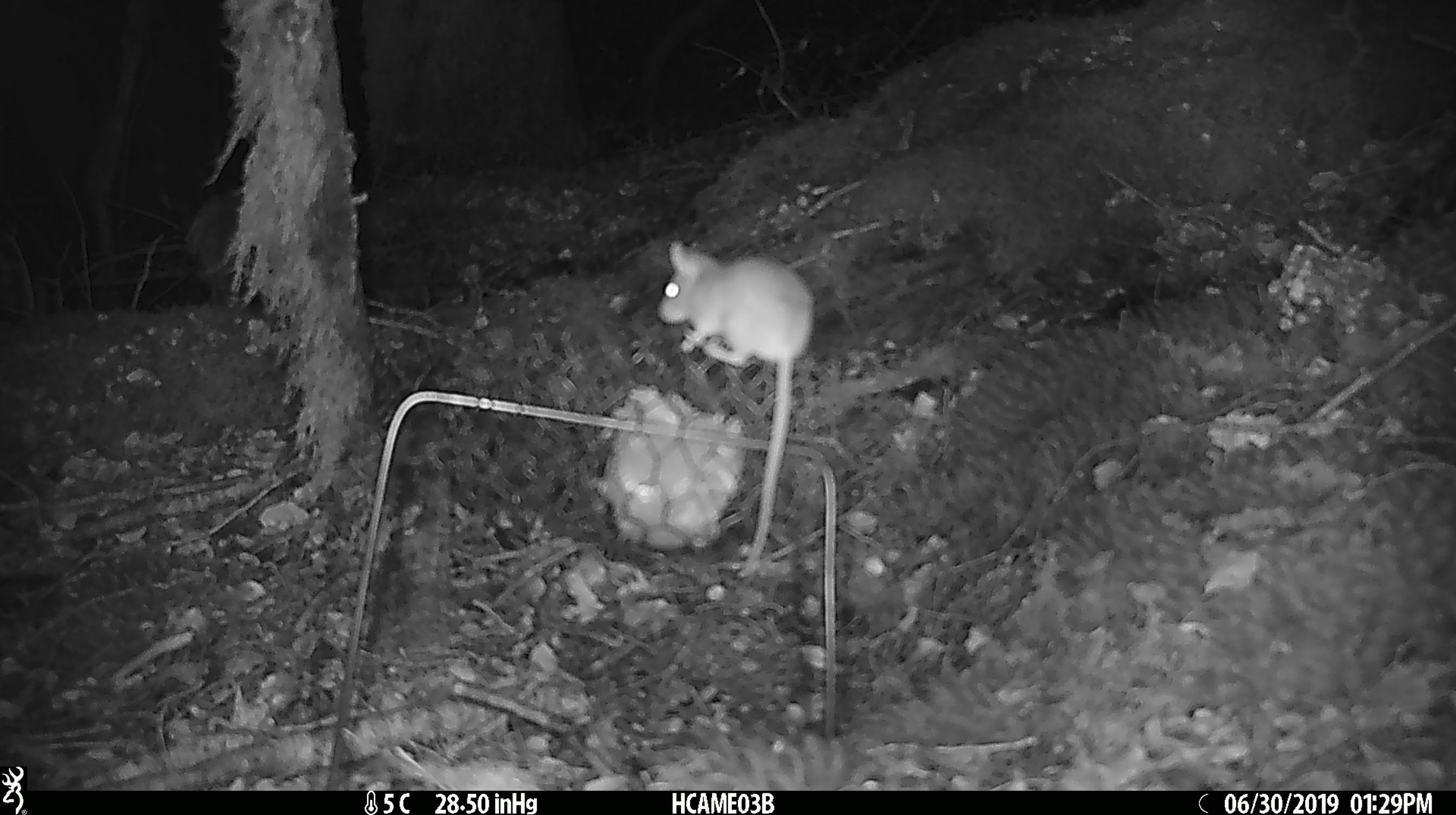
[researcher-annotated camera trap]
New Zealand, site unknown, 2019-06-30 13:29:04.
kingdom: Animalia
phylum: Chordata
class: Mammalia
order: Rodentia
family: Muridae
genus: Mus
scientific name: Mus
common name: mouse